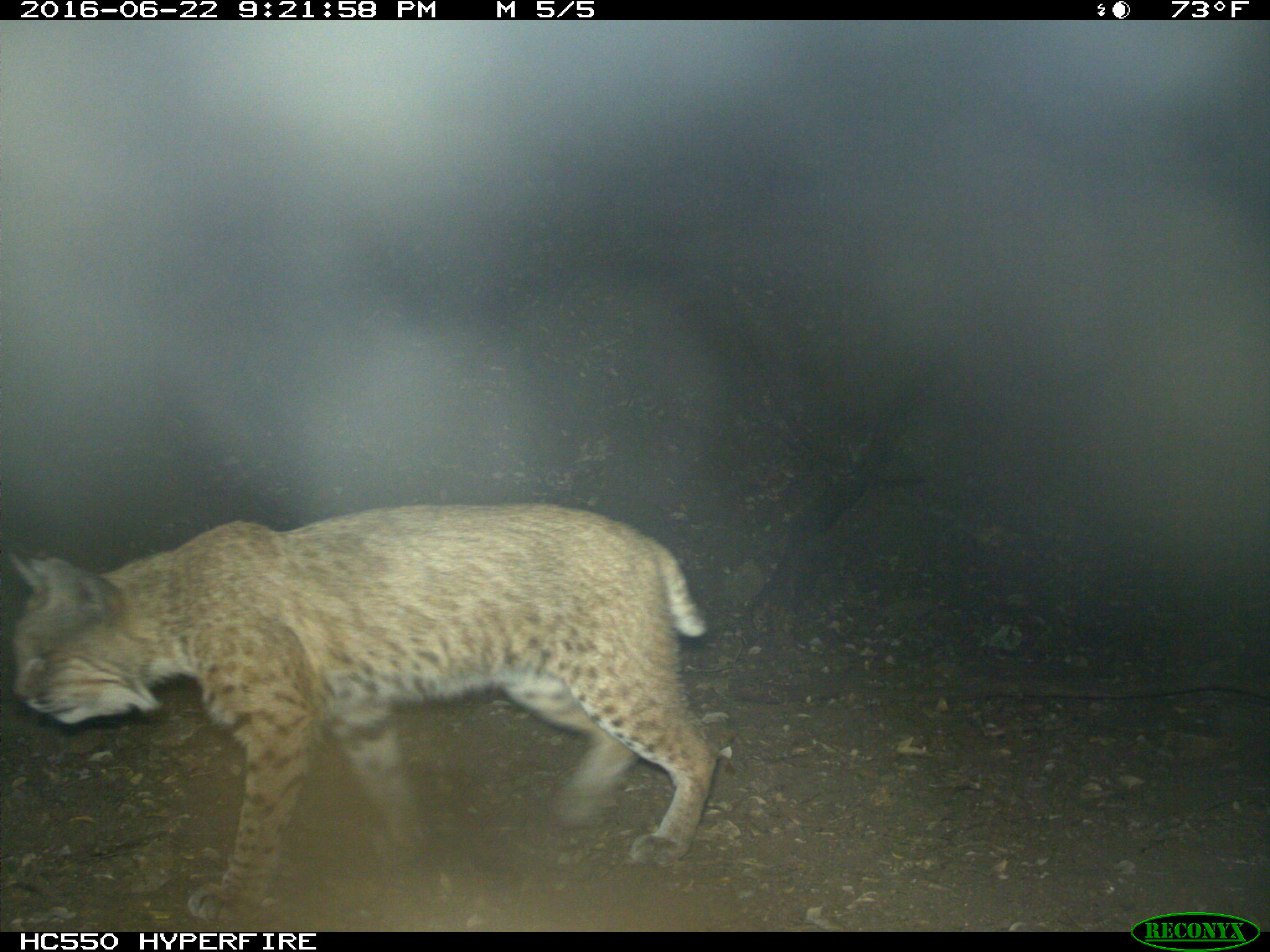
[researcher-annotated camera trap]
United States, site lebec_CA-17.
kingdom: Animalia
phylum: Chordata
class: Mammalia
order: Carnivora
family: Felidae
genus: Lynx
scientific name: Lynx rufus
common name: bobcat